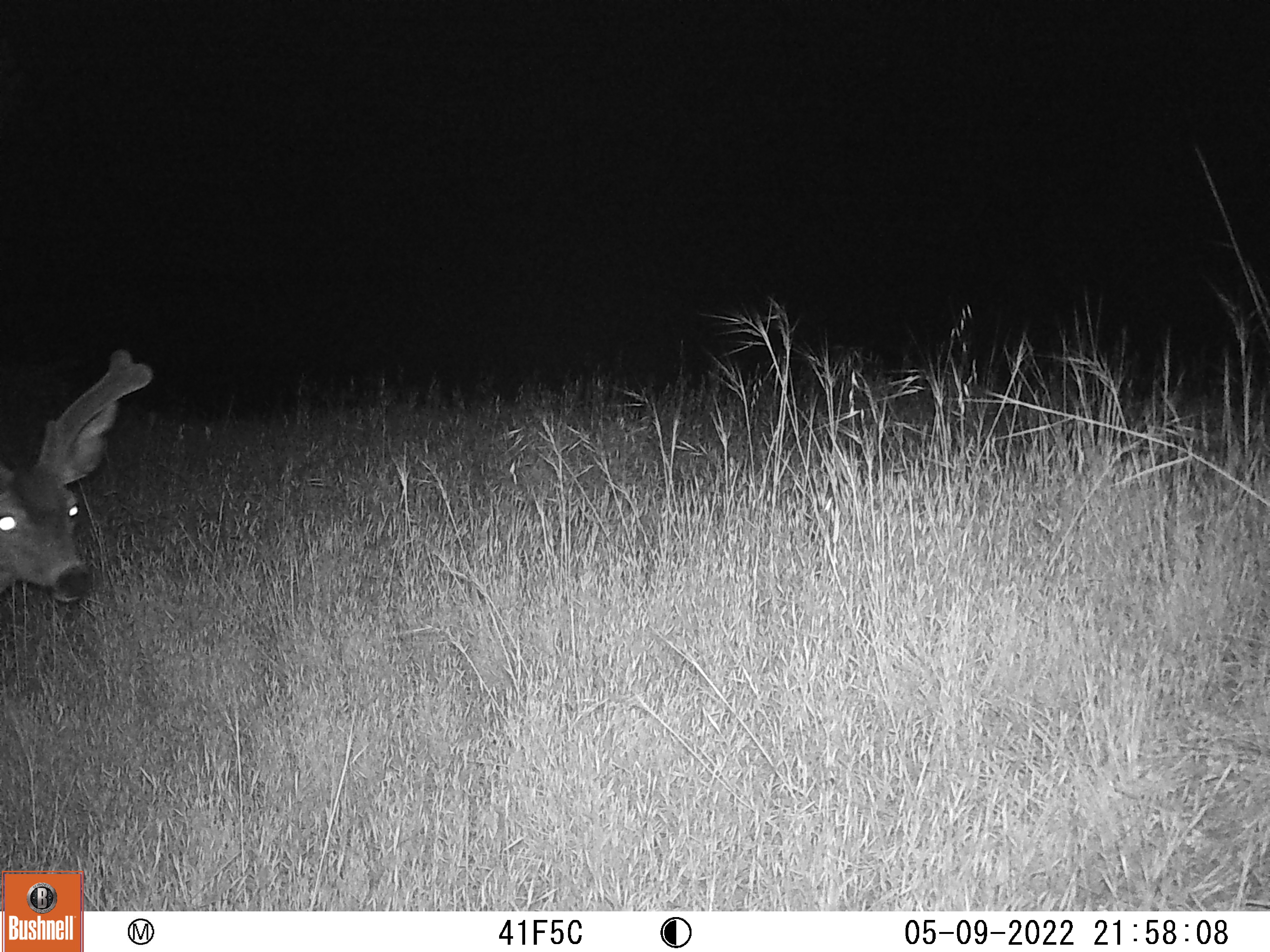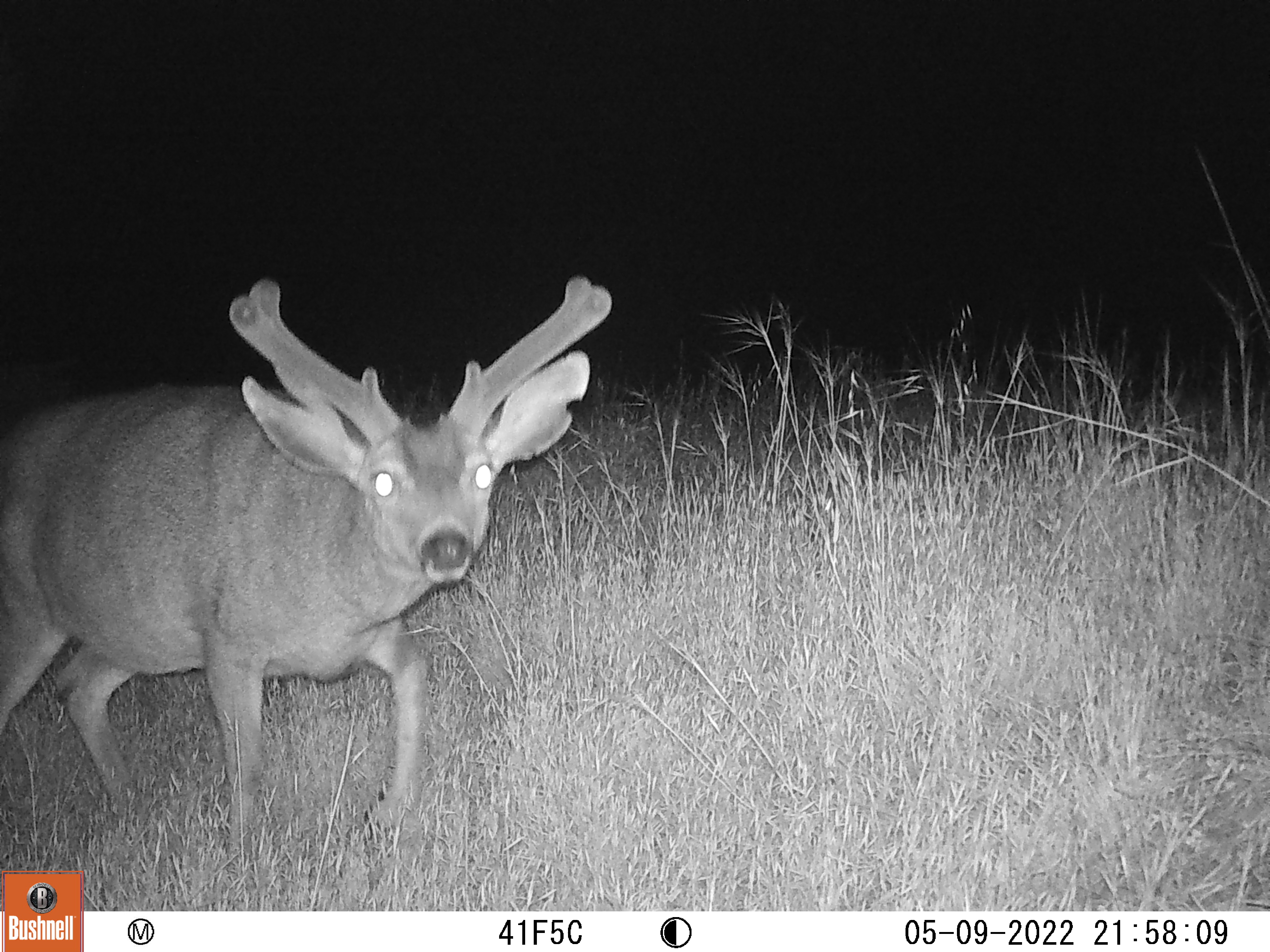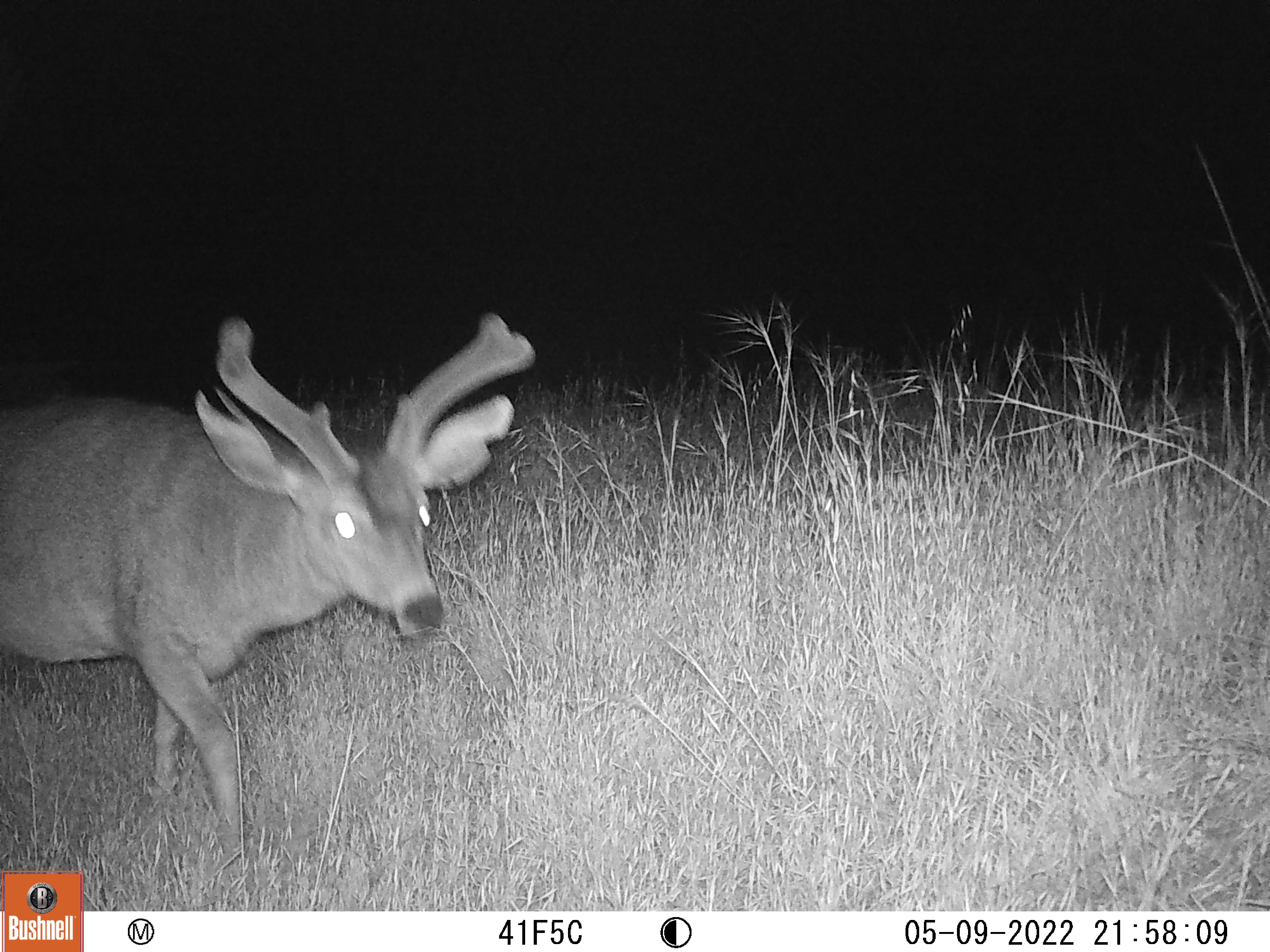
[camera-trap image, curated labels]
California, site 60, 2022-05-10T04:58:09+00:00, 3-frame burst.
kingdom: Animalia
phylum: Chordata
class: Mammalia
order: Artiodactyla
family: Cervidae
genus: Odocoileus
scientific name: Odocoileus hemionus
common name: mule deer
Mule deer (Odocoileus hemionus).